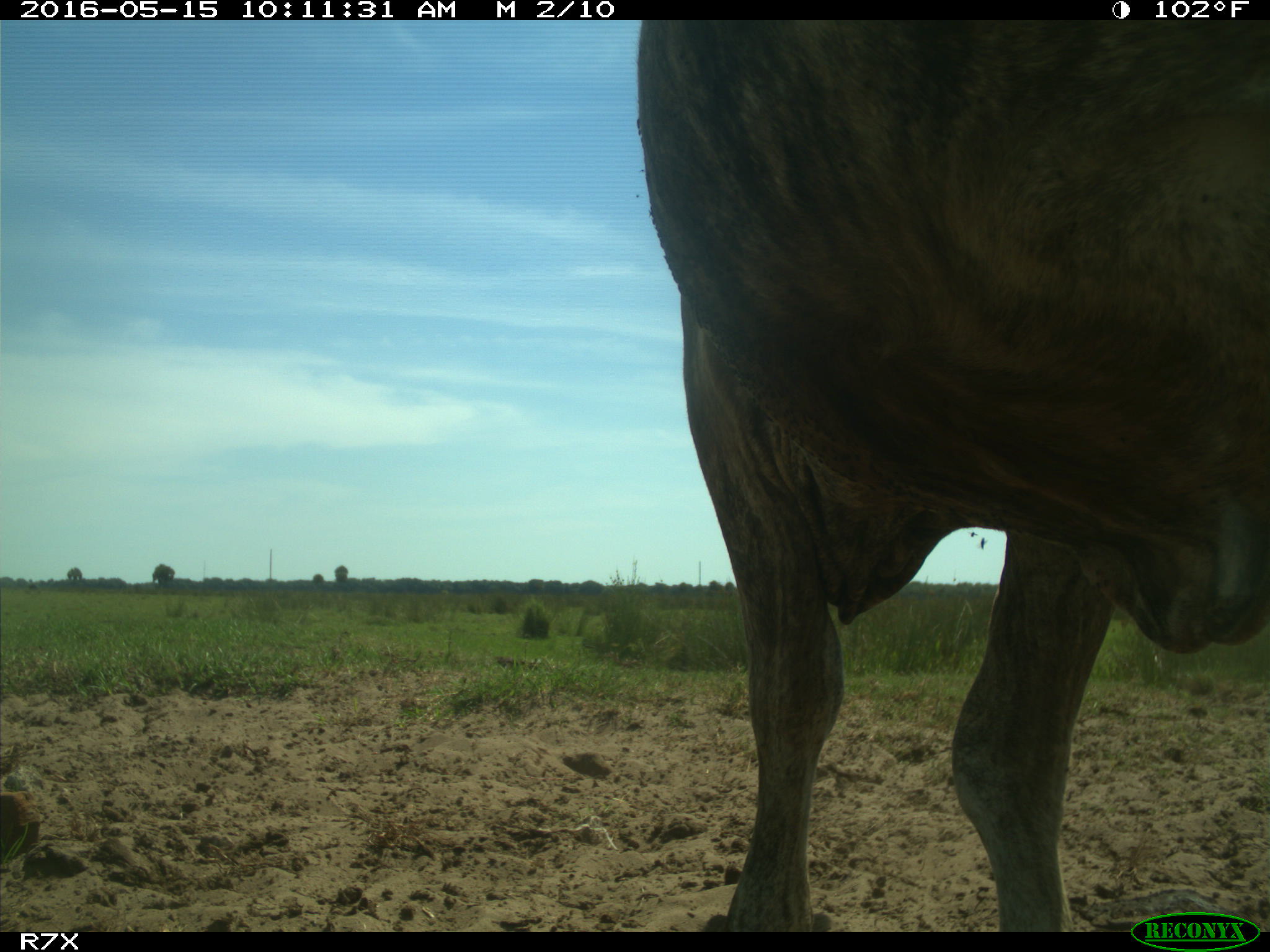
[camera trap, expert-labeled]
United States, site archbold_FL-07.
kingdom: Animalia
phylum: Chordata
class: Mammalia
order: Artiodactyla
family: Bovidae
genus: Bos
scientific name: Bos taurus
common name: domestic cow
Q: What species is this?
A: Bos taurus (domestic cow).